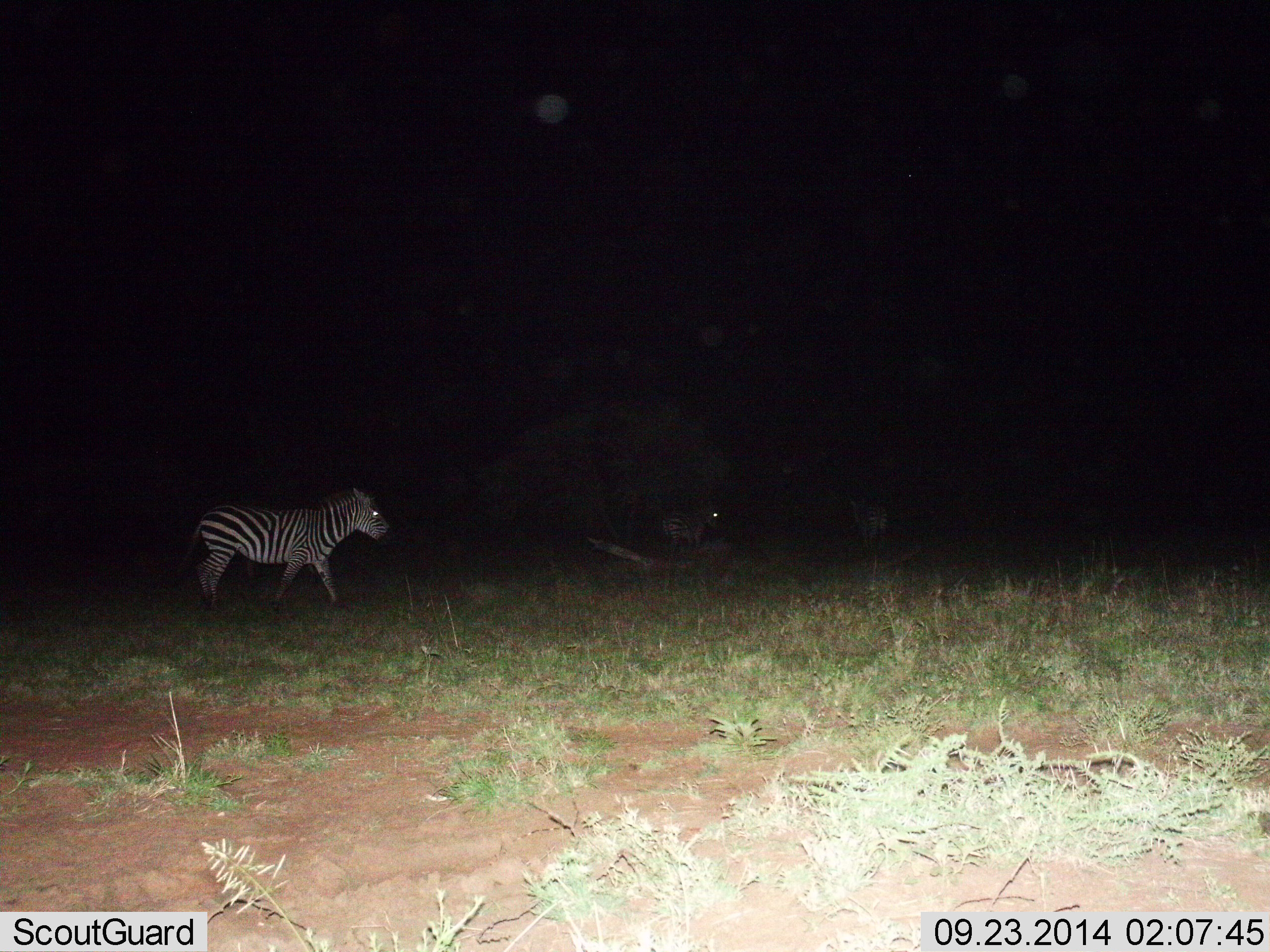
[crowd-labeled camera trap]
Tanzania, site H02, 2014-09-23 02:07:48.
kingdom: Animalia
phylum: Chordata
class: Mammalia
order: Perissodactyla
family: Equidae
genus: Equus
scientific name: Equus quagga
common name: plains zebra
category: zebra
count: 2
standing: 40%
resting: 0%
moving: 60%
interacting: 10%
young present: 0%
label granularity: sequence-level